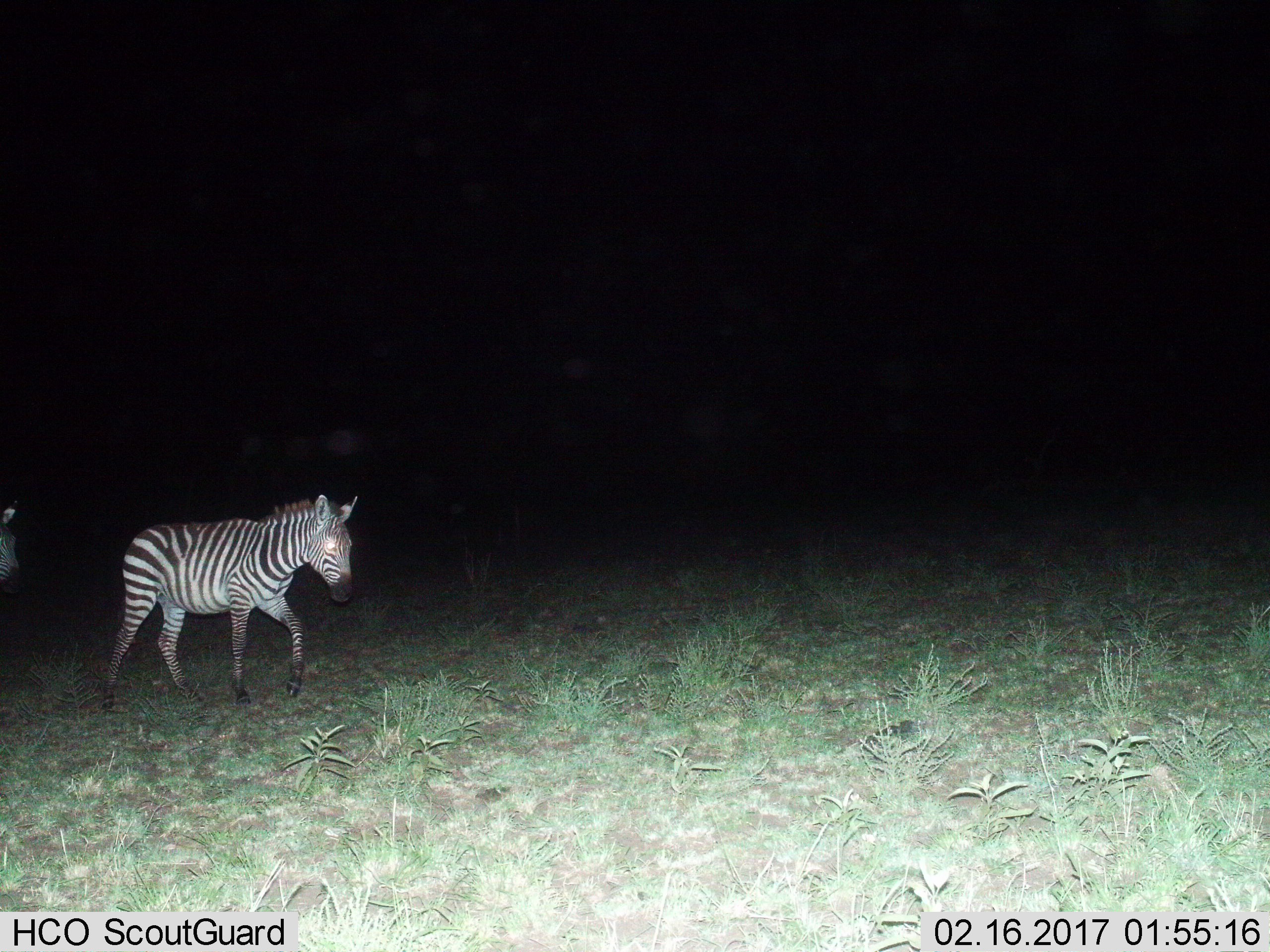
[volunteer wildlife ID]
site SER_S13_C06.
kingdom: Animalia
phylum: Chordata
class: Mammalia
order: Perissodactyla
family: Equidae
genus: Equus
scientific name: Equus quagga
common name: plains zebra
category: zebraplains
Zebraplains (plains zebra) (Equus quagga), count 2. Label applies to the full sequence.